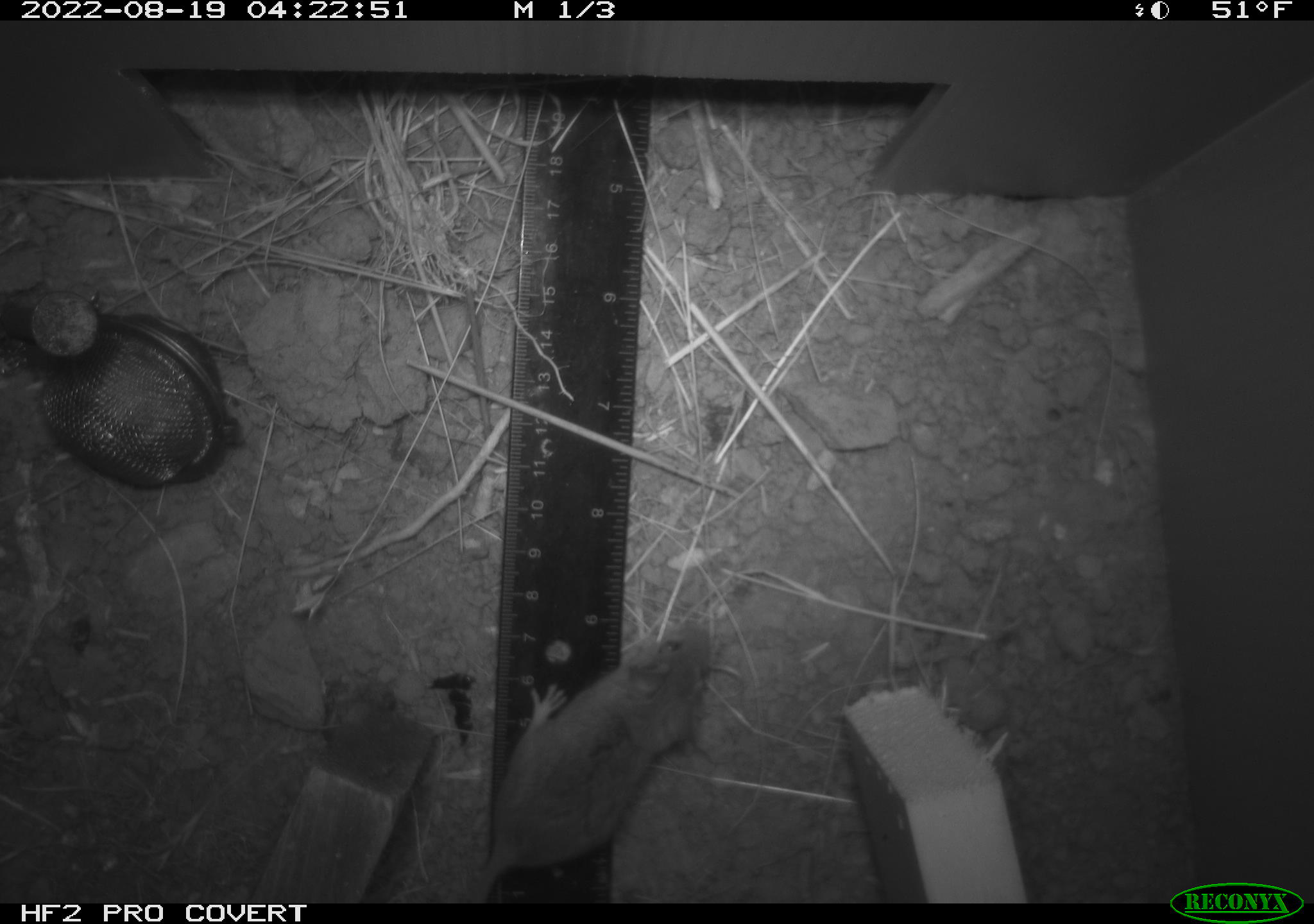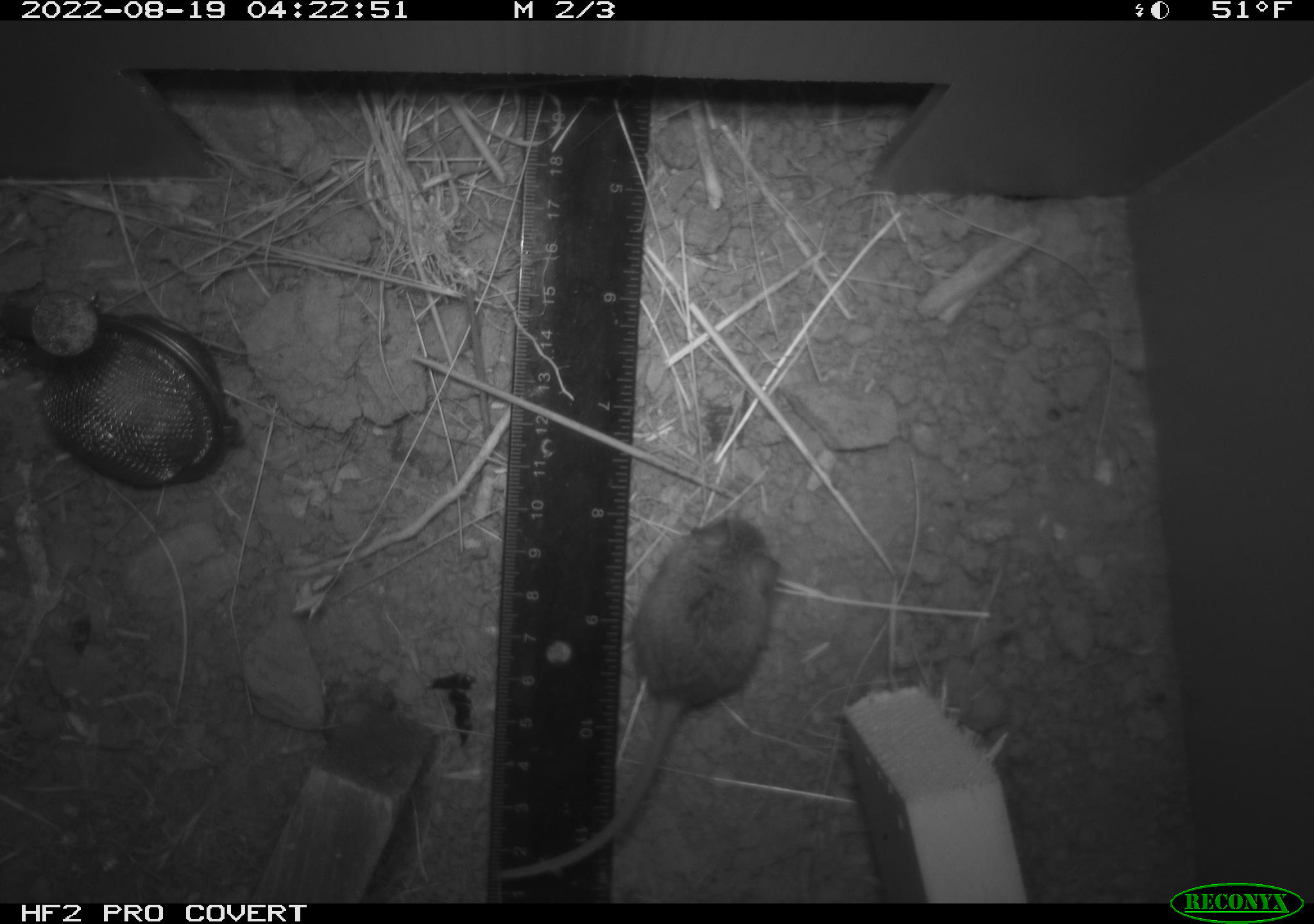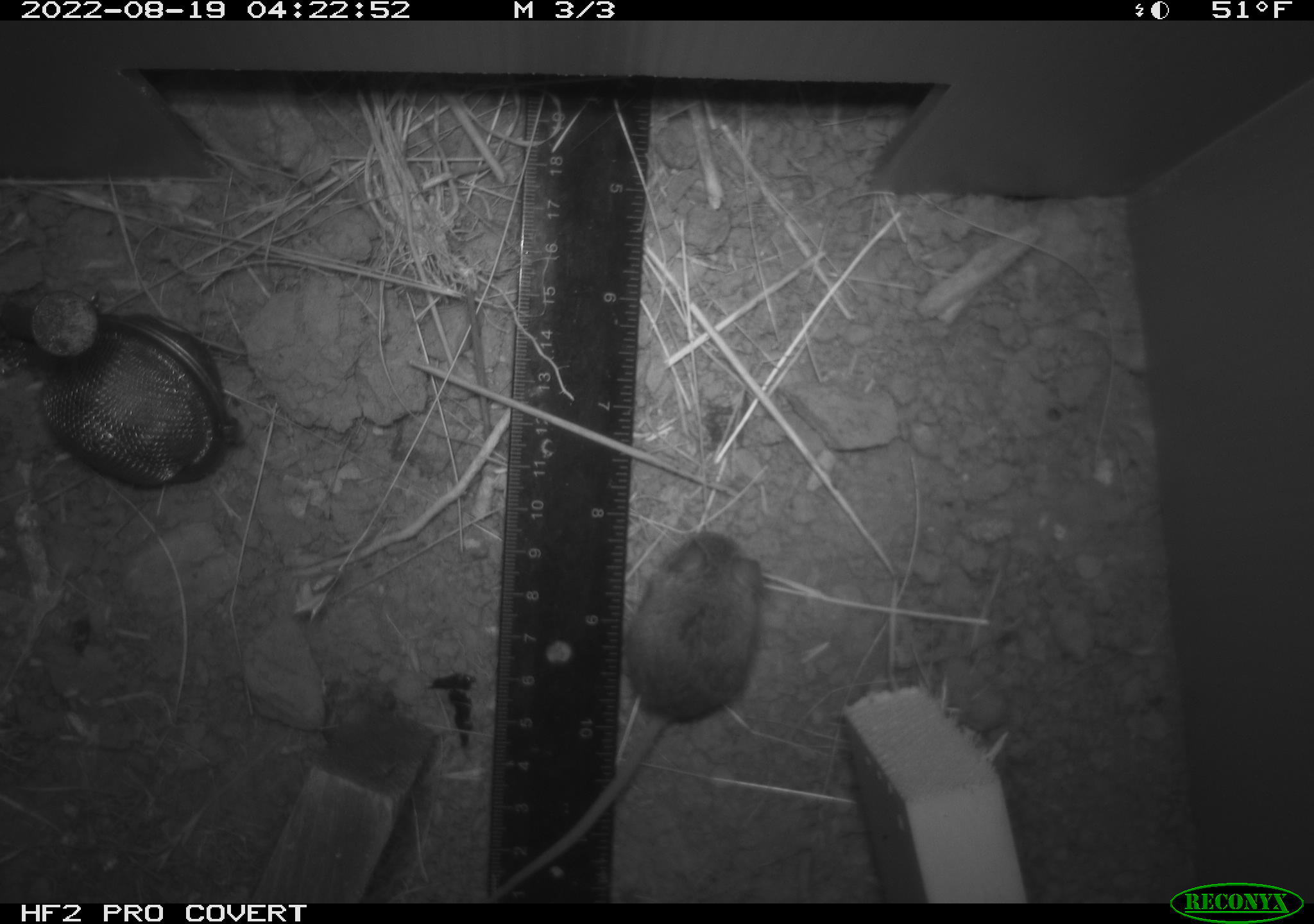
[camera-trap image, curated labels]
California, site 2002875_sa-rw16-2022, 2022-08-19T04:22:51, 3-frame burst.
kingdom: Animalia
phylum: Chordata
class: Mammalia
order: Rodentia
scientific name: Rodentia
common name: mouse species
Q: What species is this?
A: Mouse species (Rodentia).